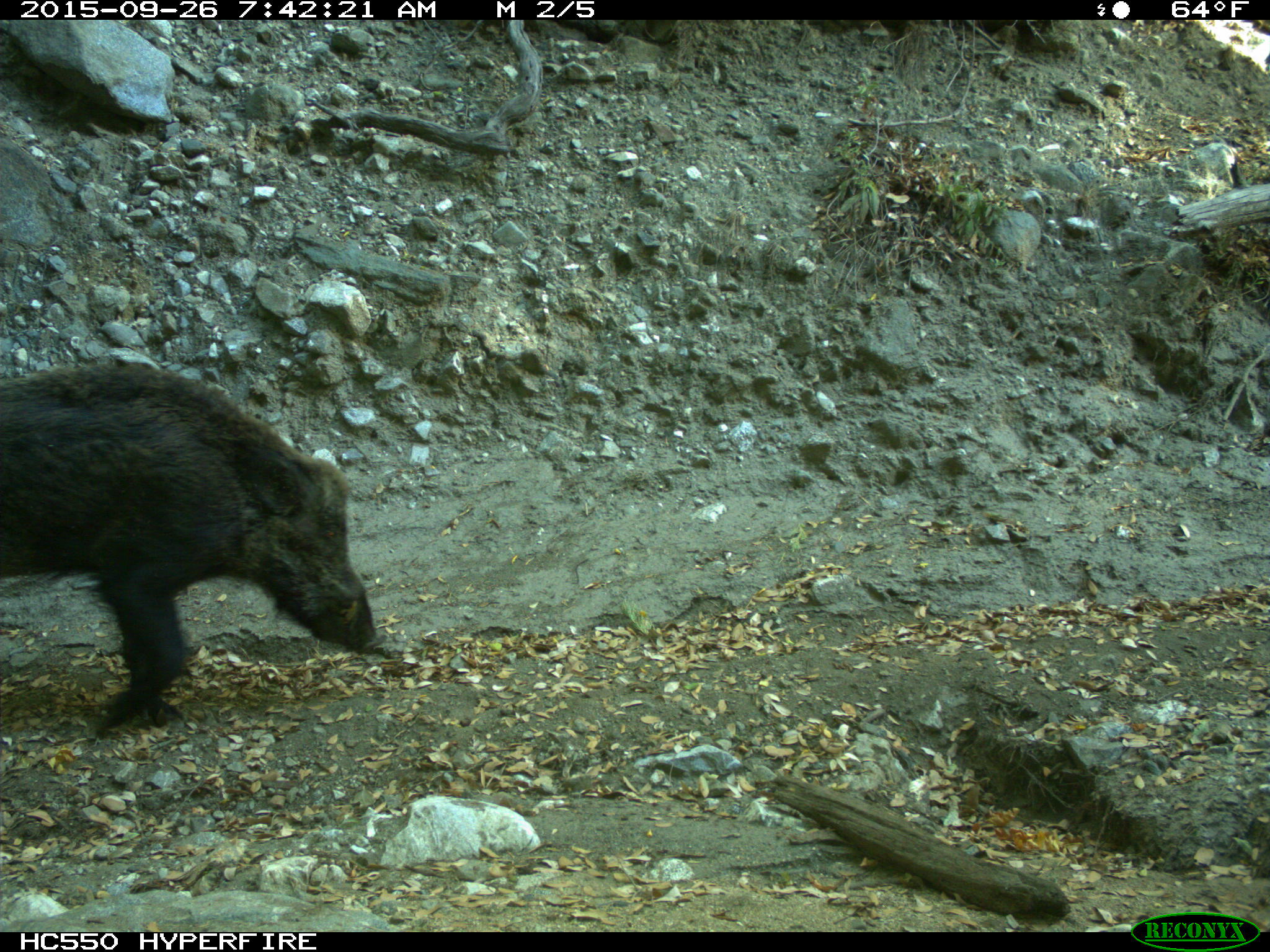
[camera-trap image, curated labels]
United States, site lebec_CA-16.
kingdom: Animalia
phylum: Chordata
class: Mammalia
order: Artiodactyla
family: Suidae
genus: Sus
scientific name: Sus scrofa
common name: wild boar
Sus scrofa (wild boar).